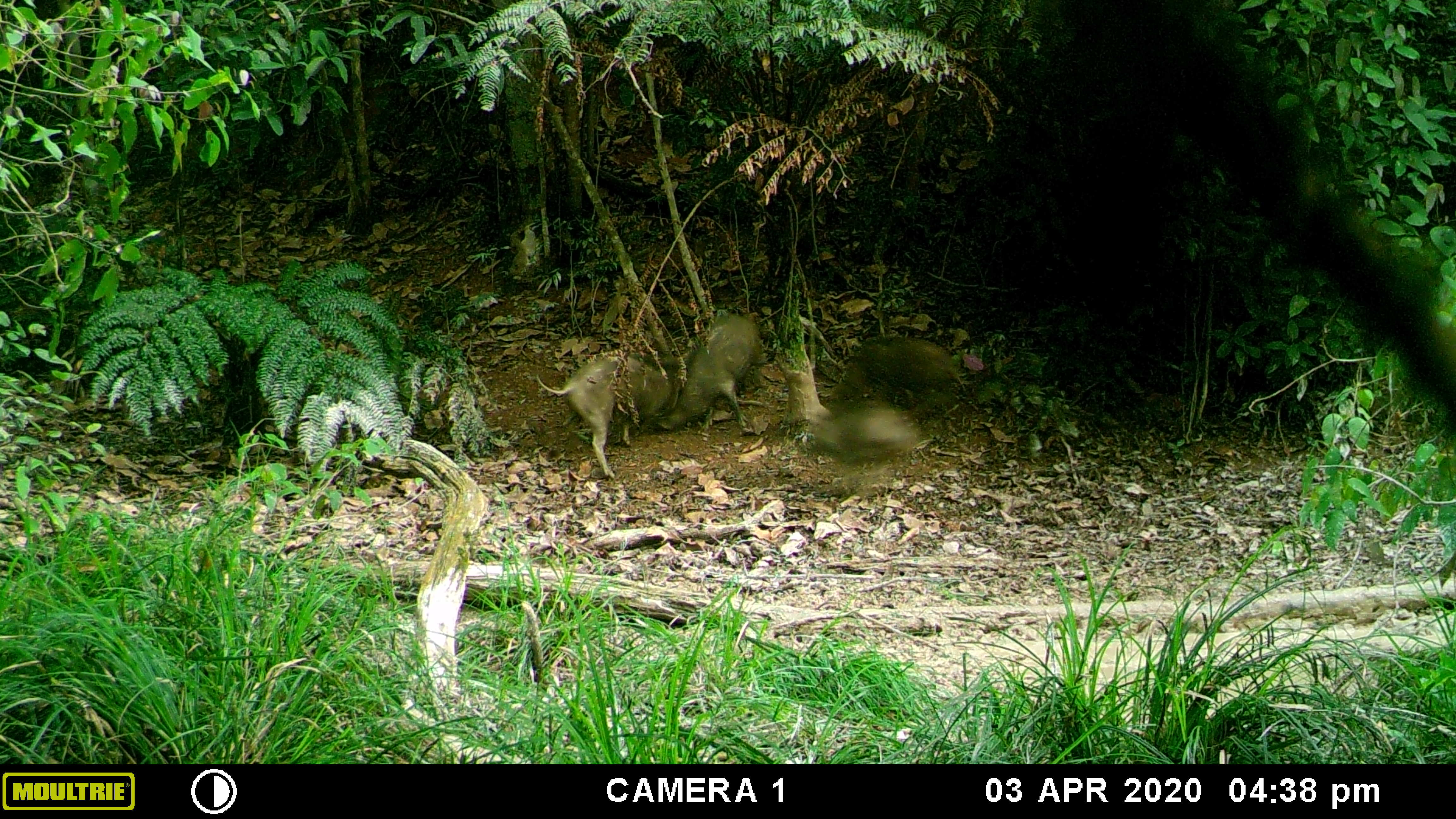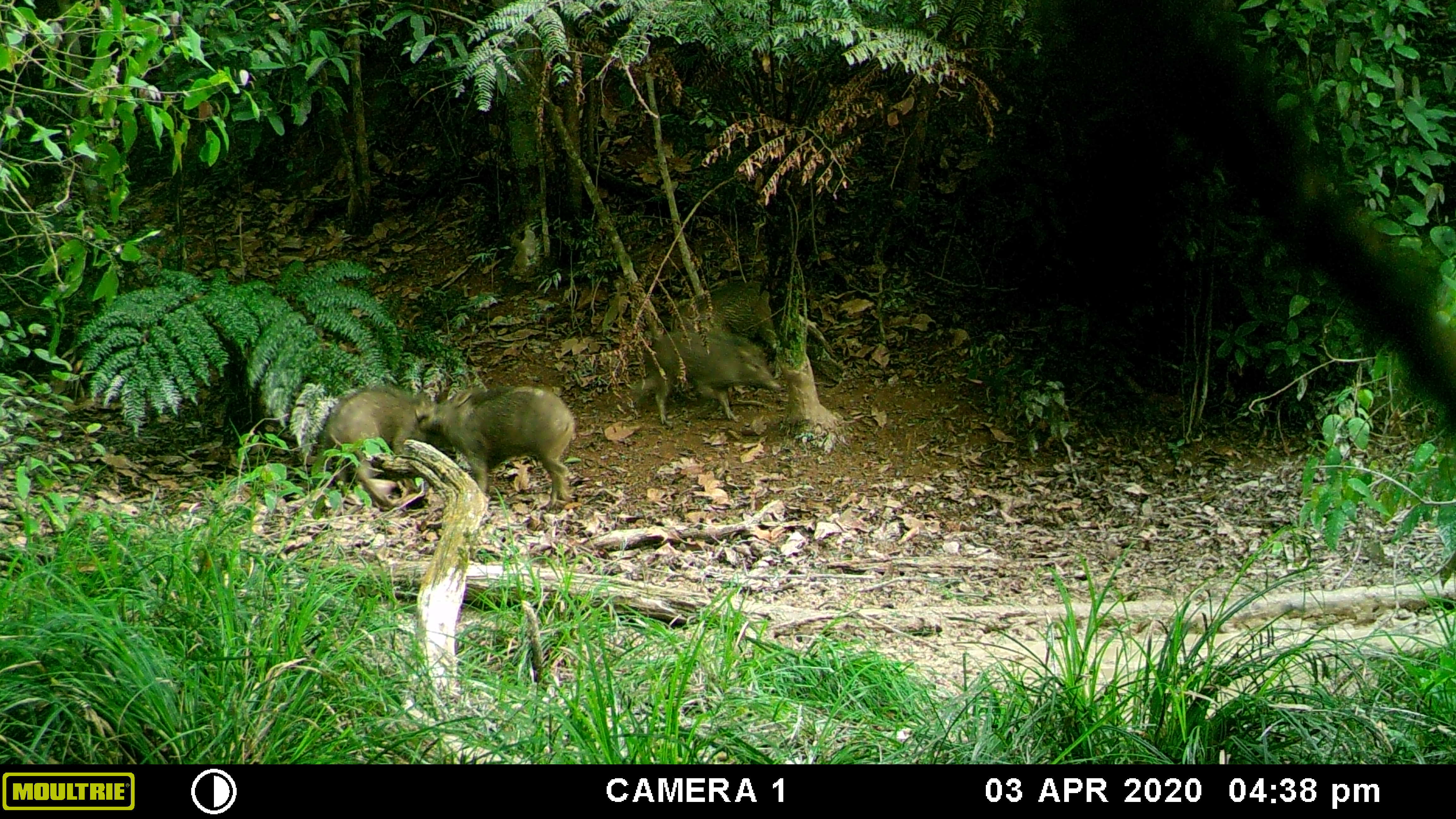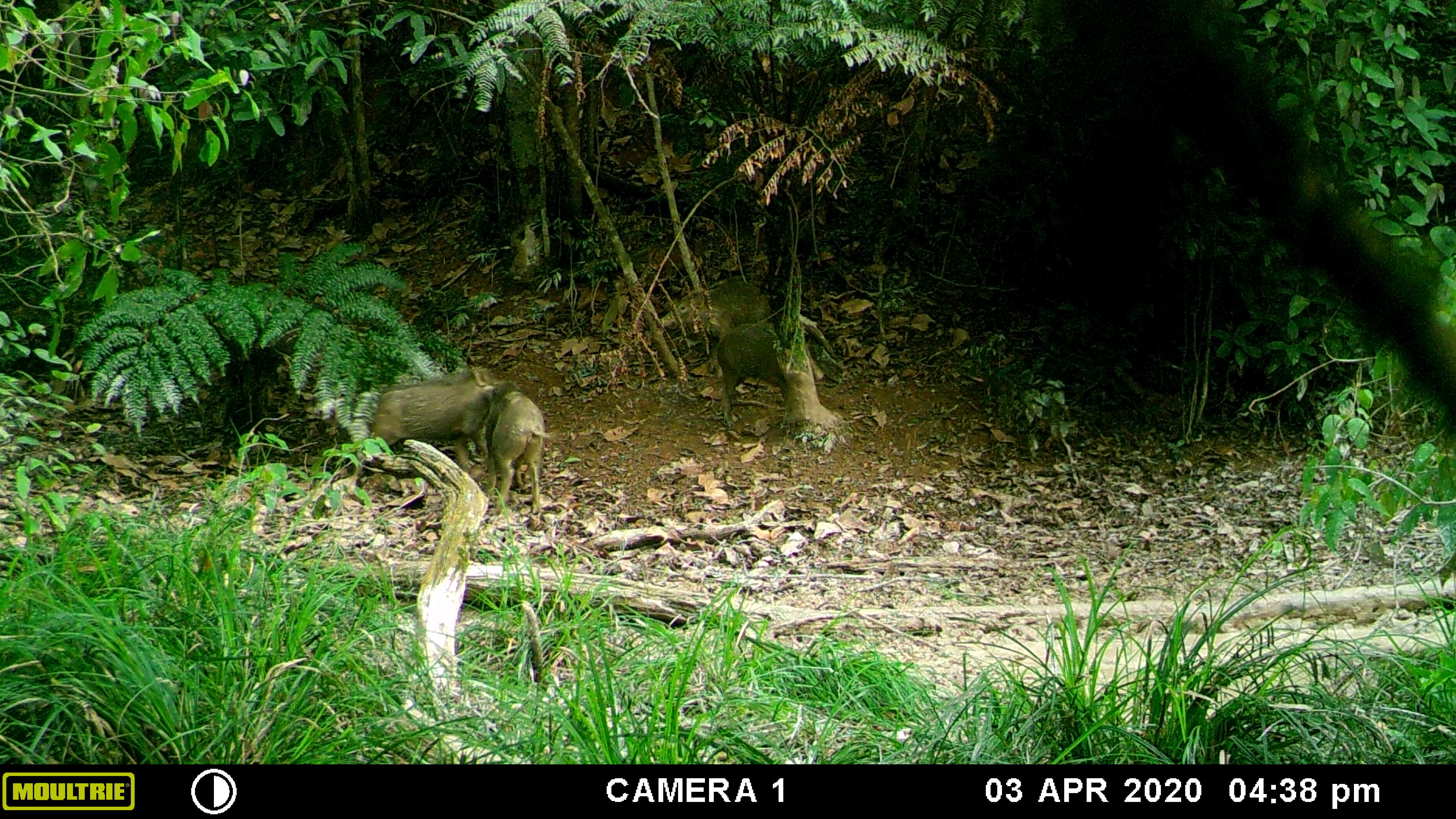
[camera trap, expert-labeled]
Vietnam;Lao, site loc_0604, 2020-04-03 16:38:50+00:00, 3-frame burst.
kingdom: Animalia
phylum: Chordata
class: Mammalia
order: Artiodactyla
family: Suidae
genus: Sus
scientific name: Sus scrofa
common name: eurasian wild pig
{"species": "eurasian wild pig (Sus scrofa)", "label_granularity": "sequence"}